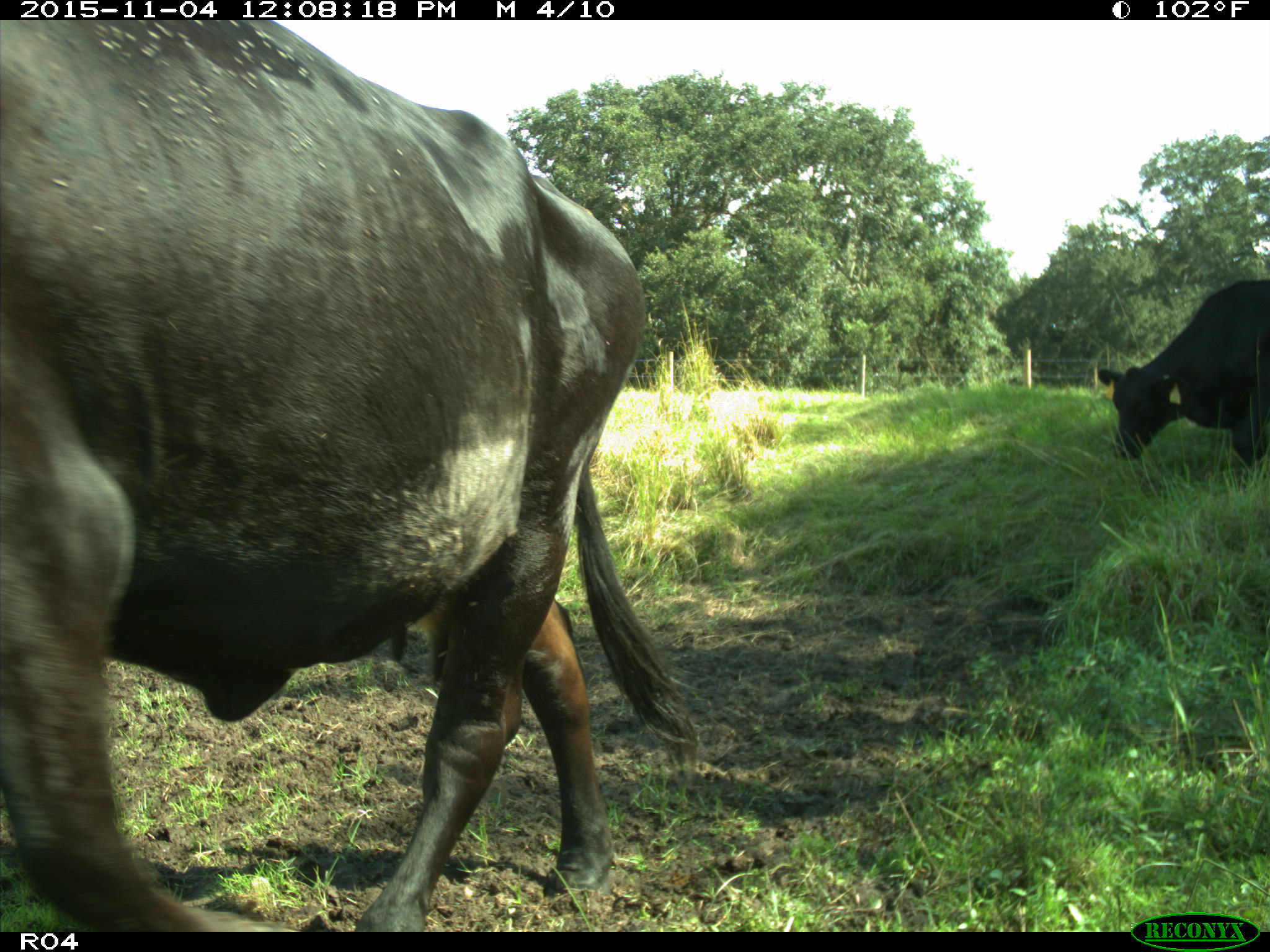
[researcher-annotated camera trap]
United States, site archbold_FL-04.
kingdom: Animalia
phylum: Chordata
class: Mammalia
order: Artiodactyla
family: Bovidae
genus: Bos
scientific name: Bos taurus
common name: domestic cow